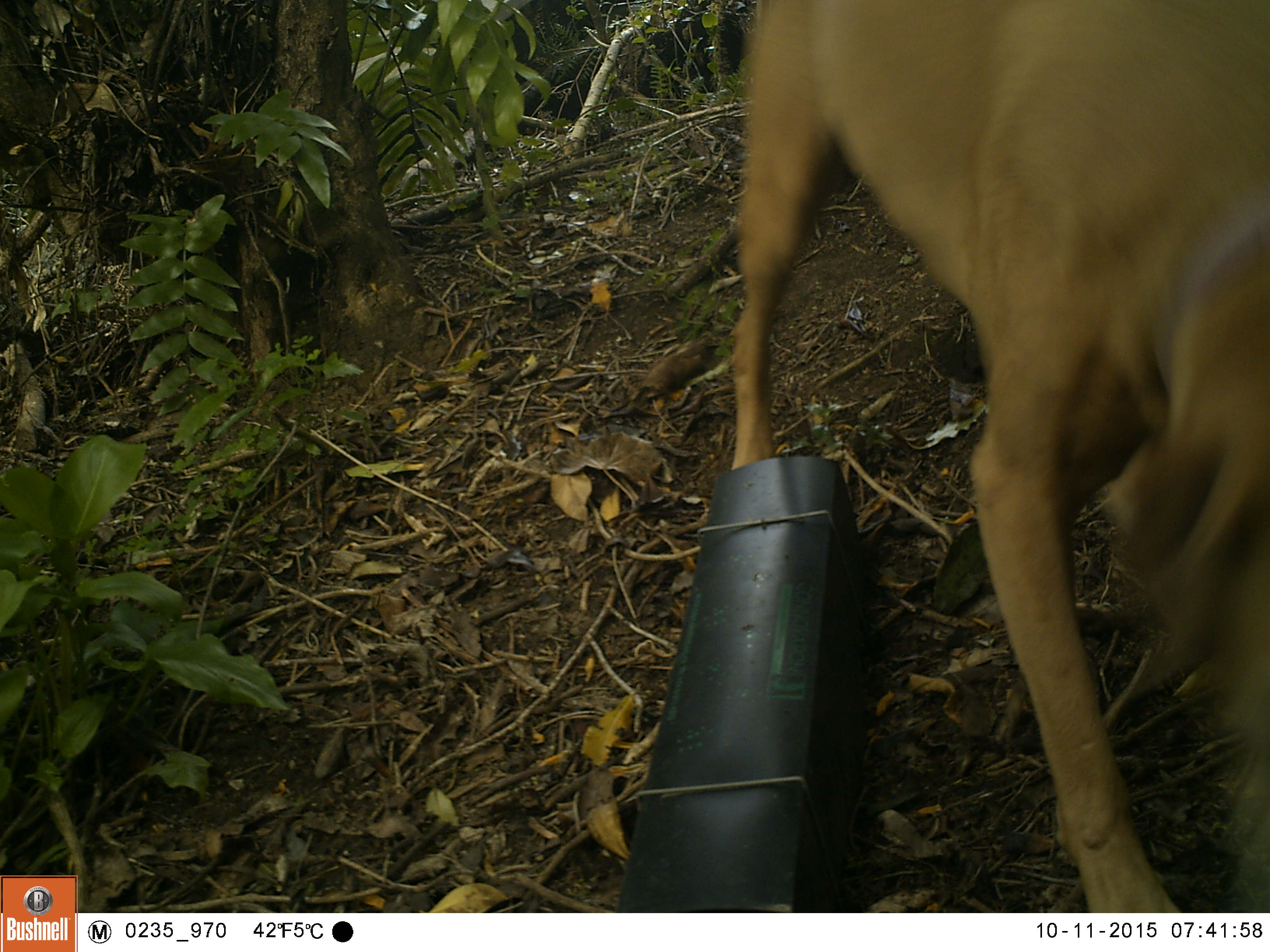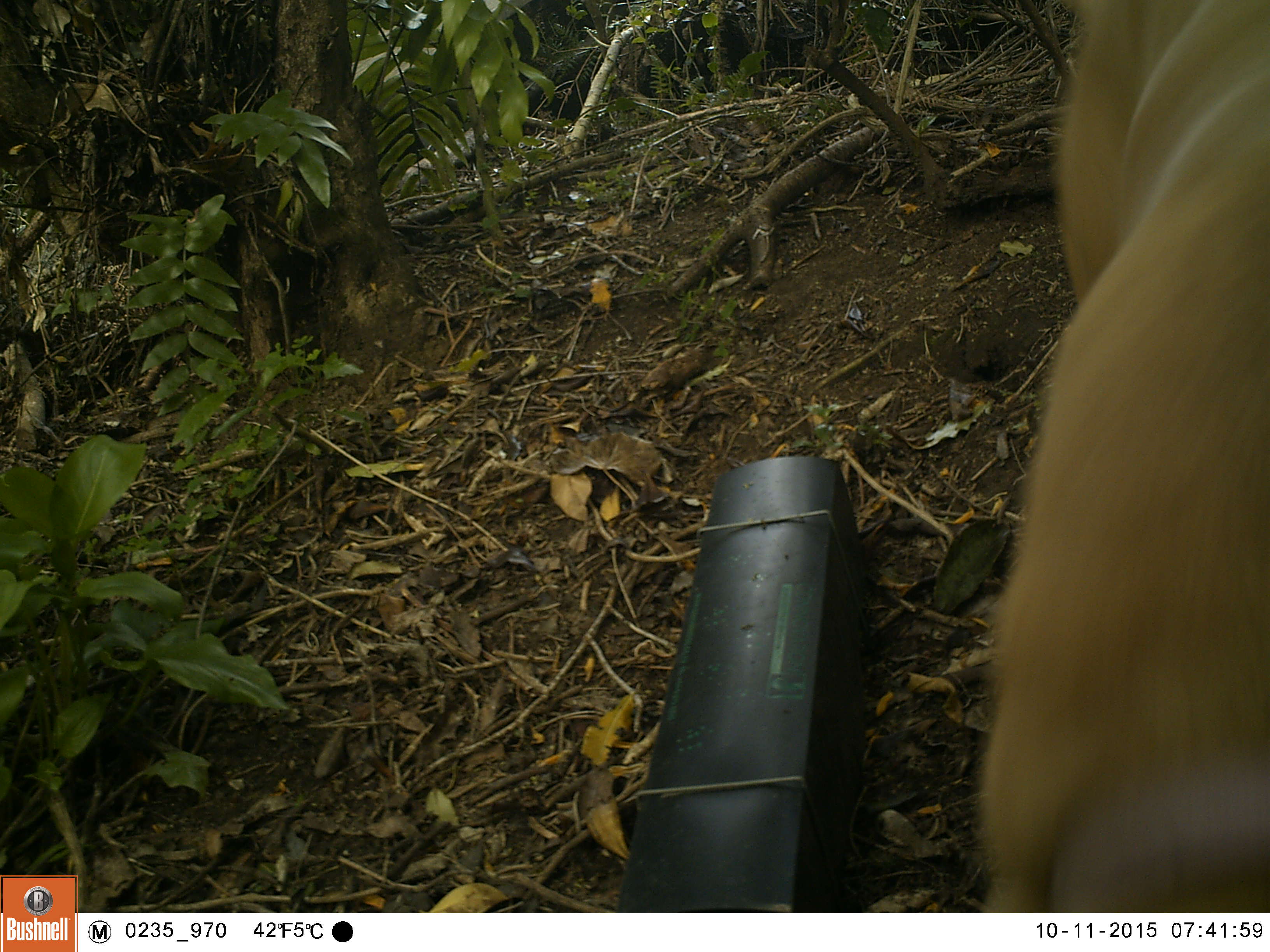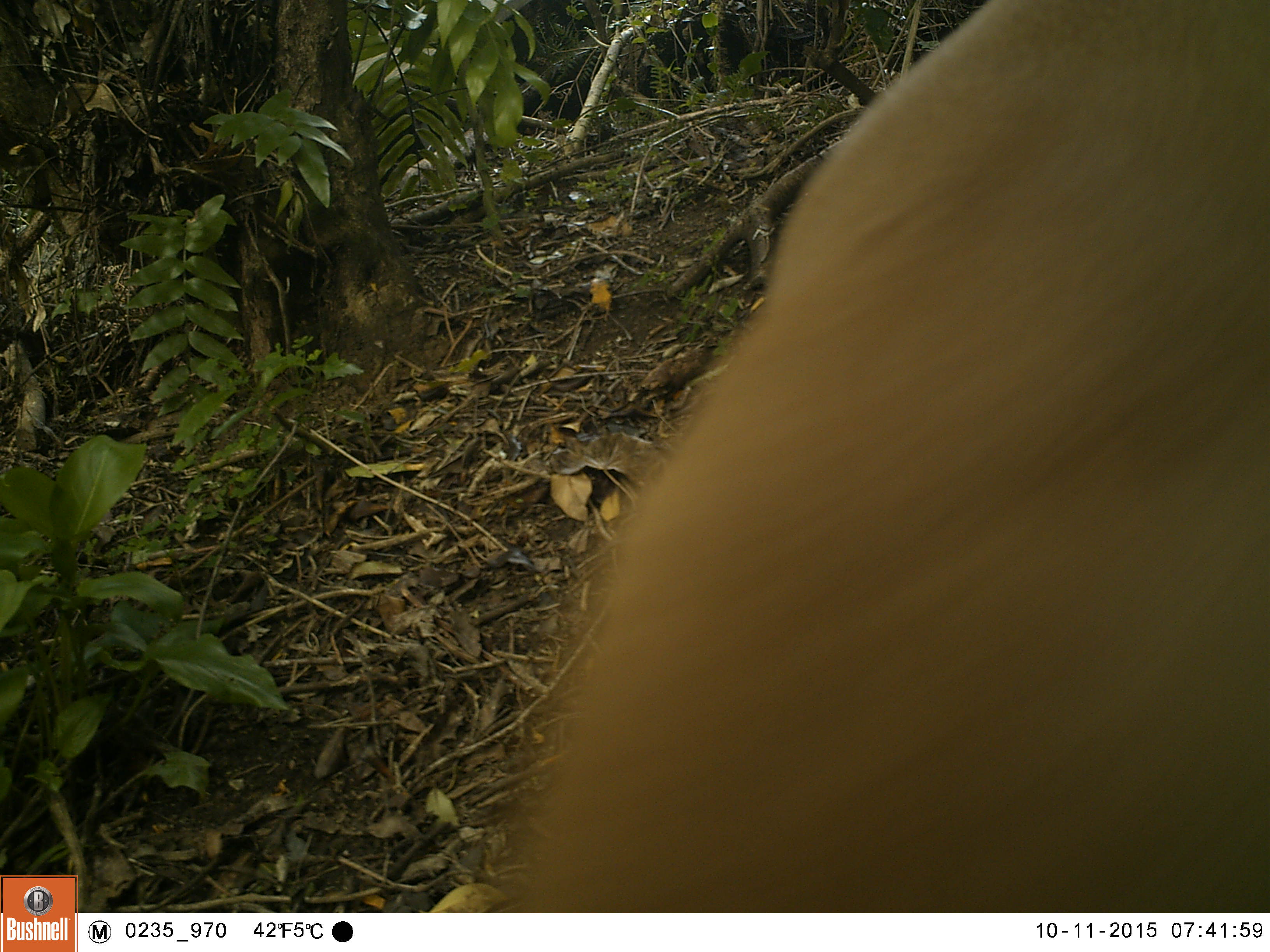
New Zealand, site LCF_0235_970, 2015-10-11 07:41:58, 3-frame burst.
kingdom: Animalia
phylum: Chordata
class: Mammalia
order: Carnivora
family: Canidae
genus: Canis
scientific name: Canis familiaris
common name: domestic dog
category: dog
Dog (domestic dog) (Canis familiaris).